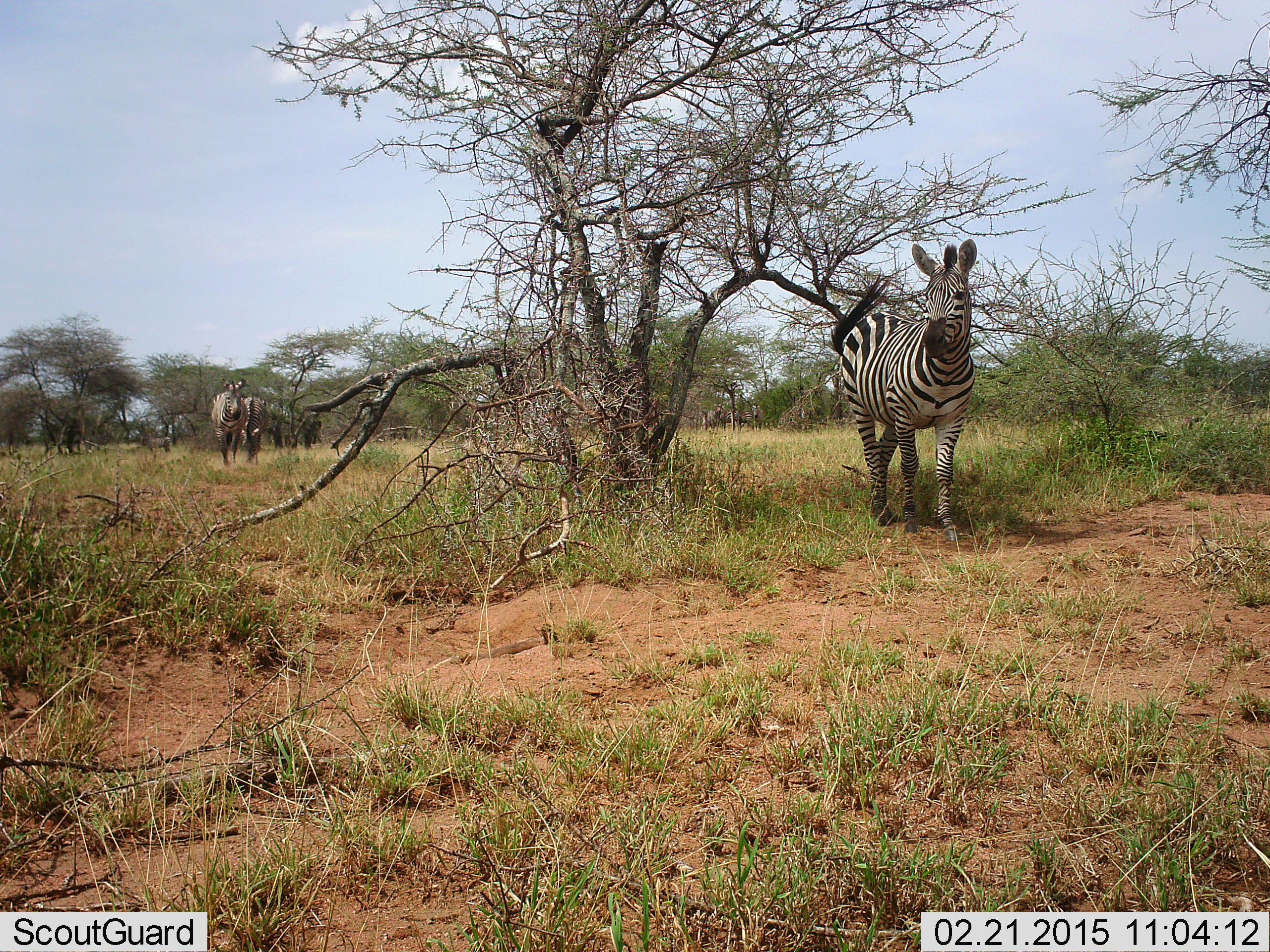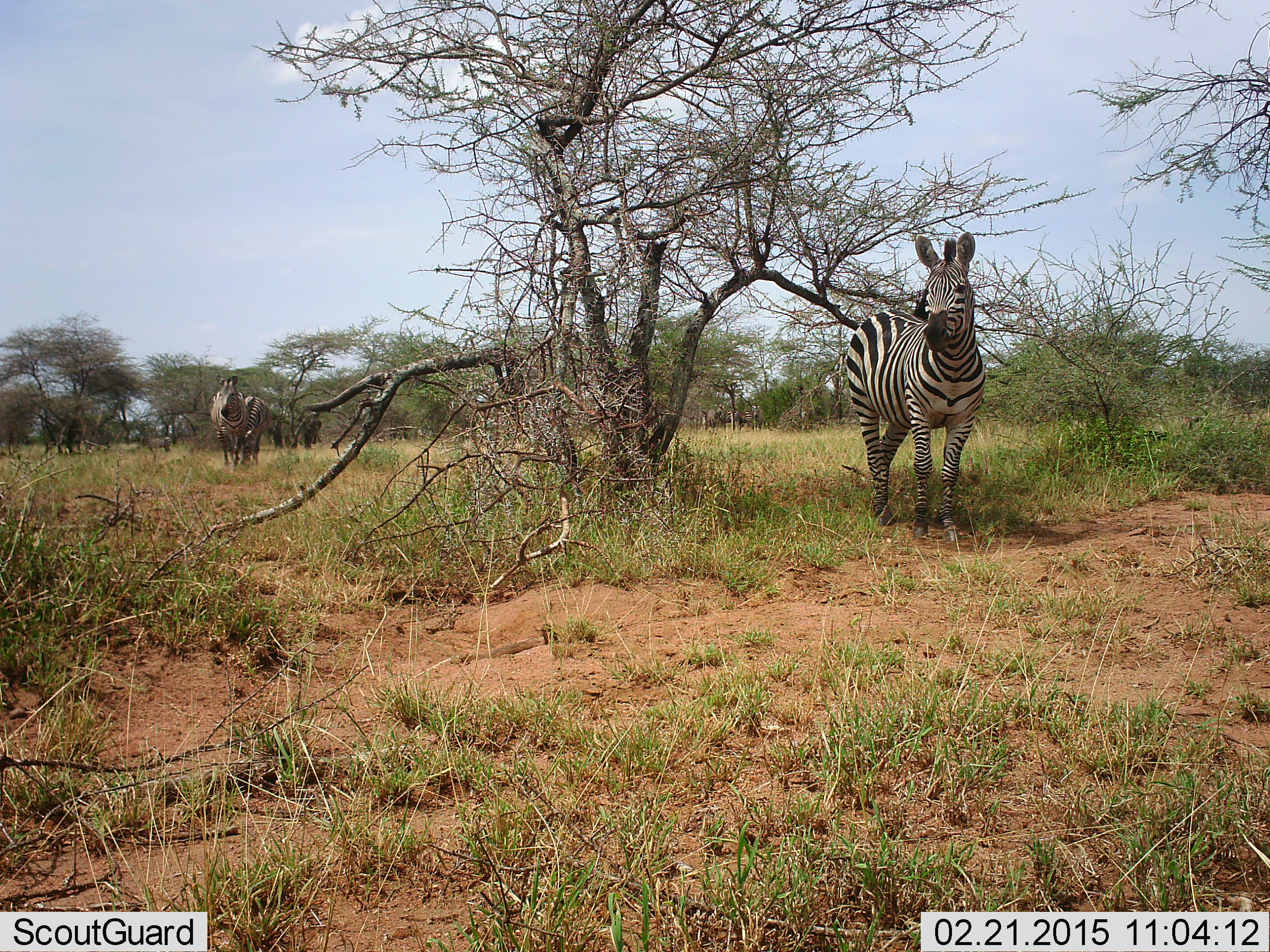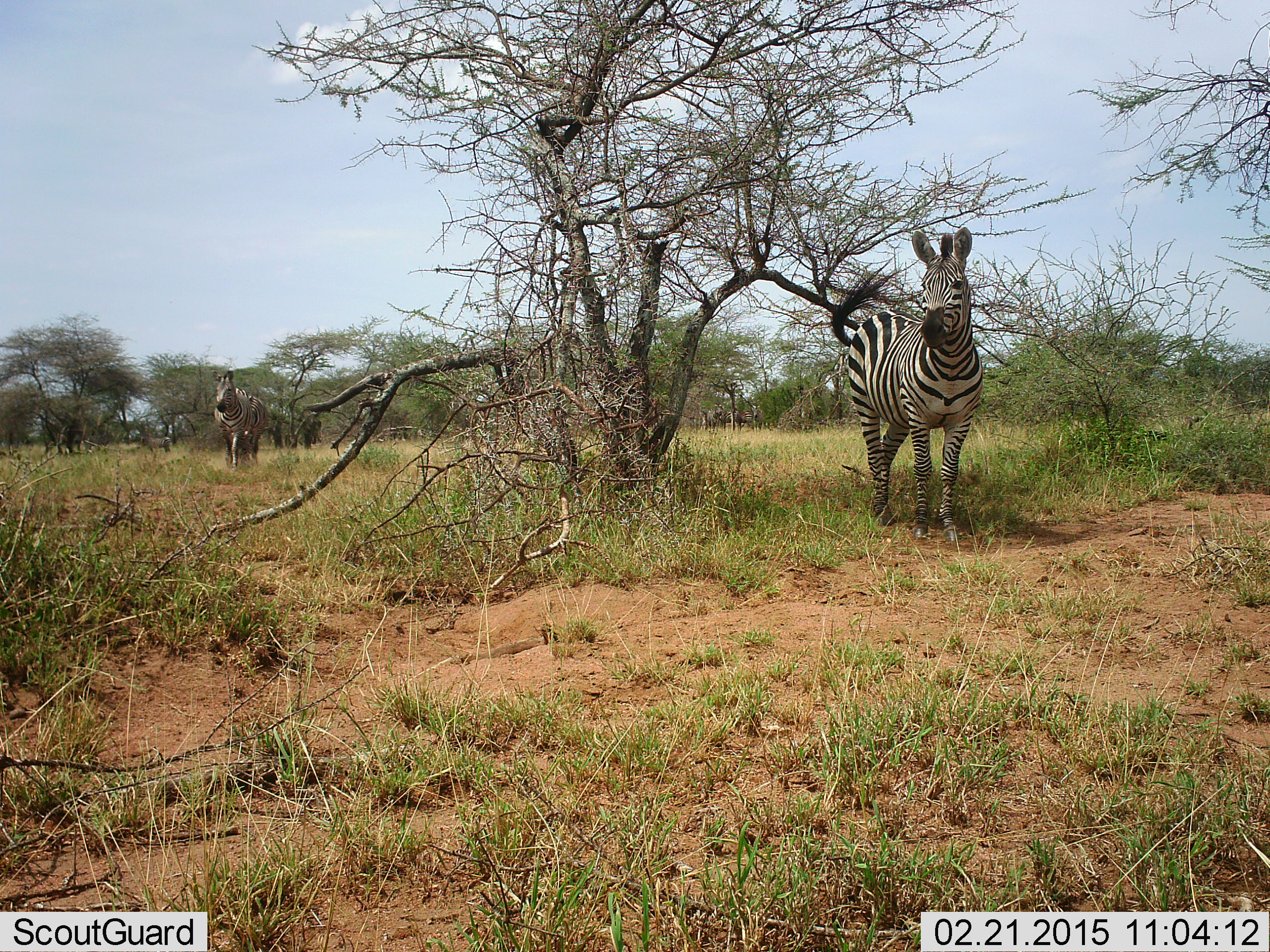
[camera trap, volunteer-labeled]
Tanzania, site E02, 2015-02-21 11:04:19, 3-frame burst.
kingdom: Animalia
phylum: Chordata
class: Mammalia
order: Perissodactyla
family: Equidae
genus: Equus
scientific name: Equus quagga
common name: plains zebra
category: zebra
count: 3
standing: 70%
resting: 0%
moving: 40%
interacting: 10%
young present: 10%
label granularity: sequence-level